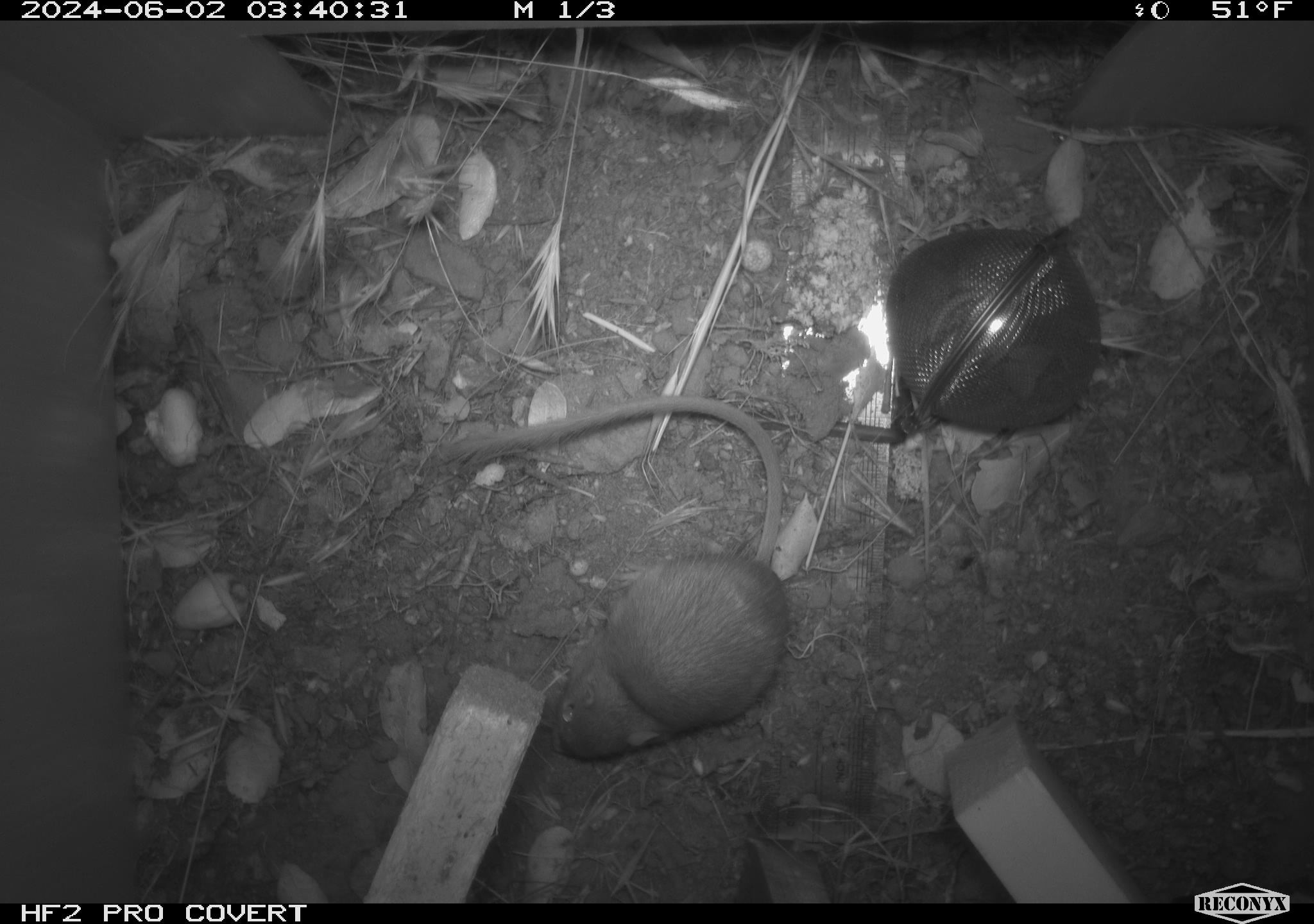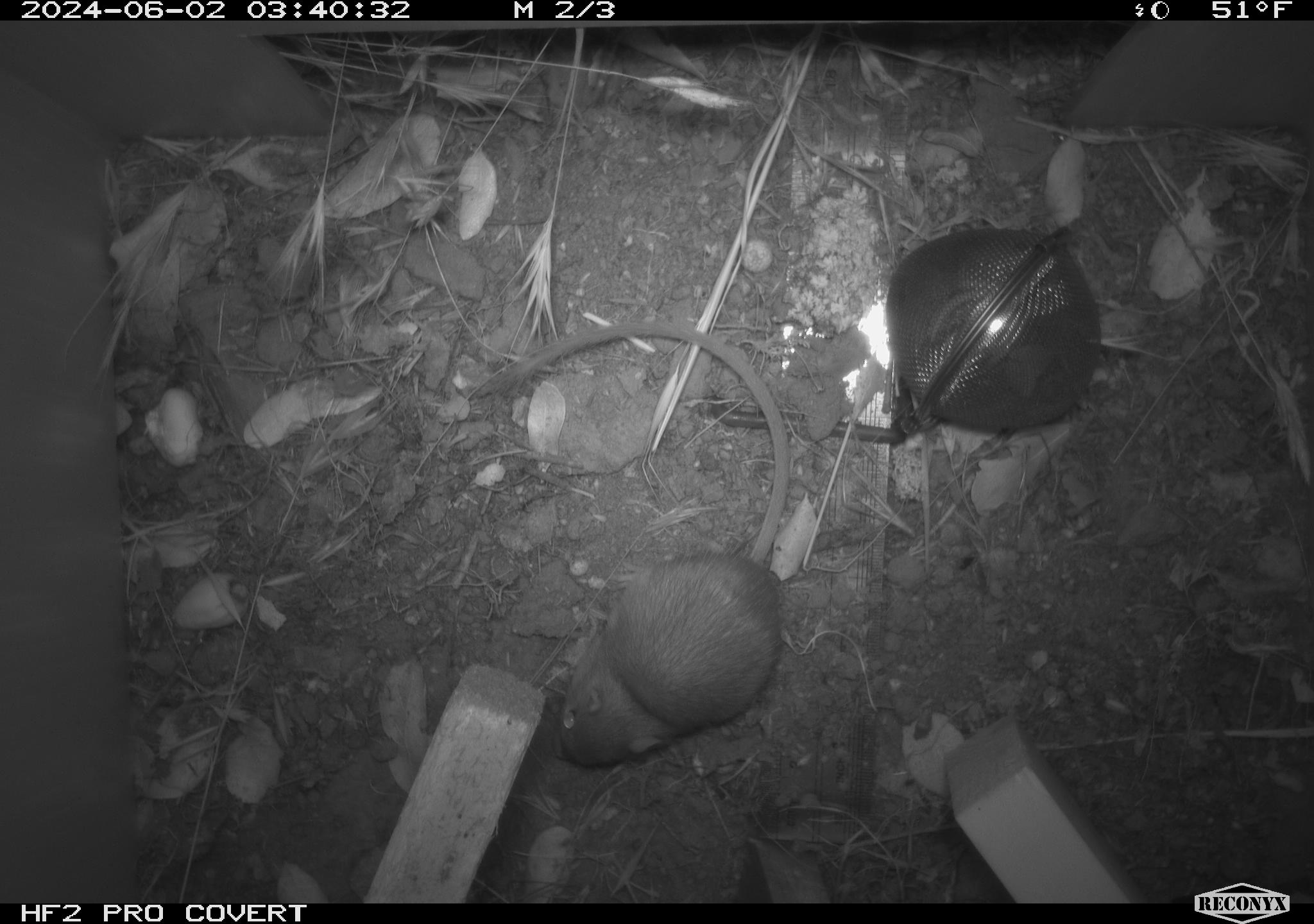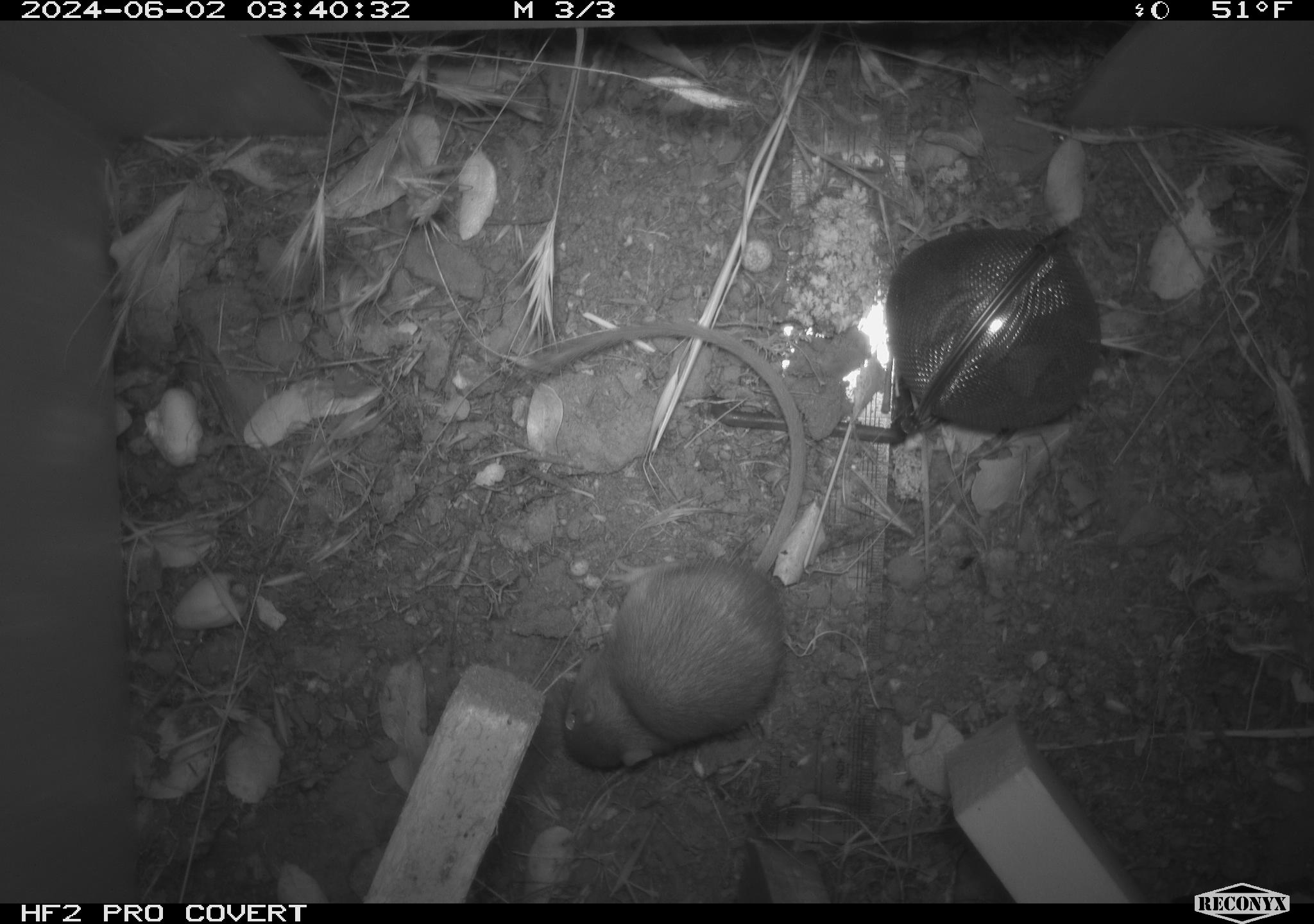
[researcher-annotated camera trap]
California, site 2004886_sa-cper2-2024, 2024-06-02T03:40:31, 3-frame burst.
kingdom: Animalia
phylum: Chordata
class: Mammalia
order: Rodentia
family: Heteromyidae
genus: Dipodomys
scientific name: Dipodomys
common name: kangaroo rats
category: dipodomys species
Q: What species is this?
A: Dipodomys species (kangaroo rats) (Dipodomys).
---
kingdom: Animalia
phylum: Chordata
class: Mammalia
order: Rodentia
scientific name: Rodentia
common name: rodent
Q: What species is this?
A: Rodent (Rodentia).